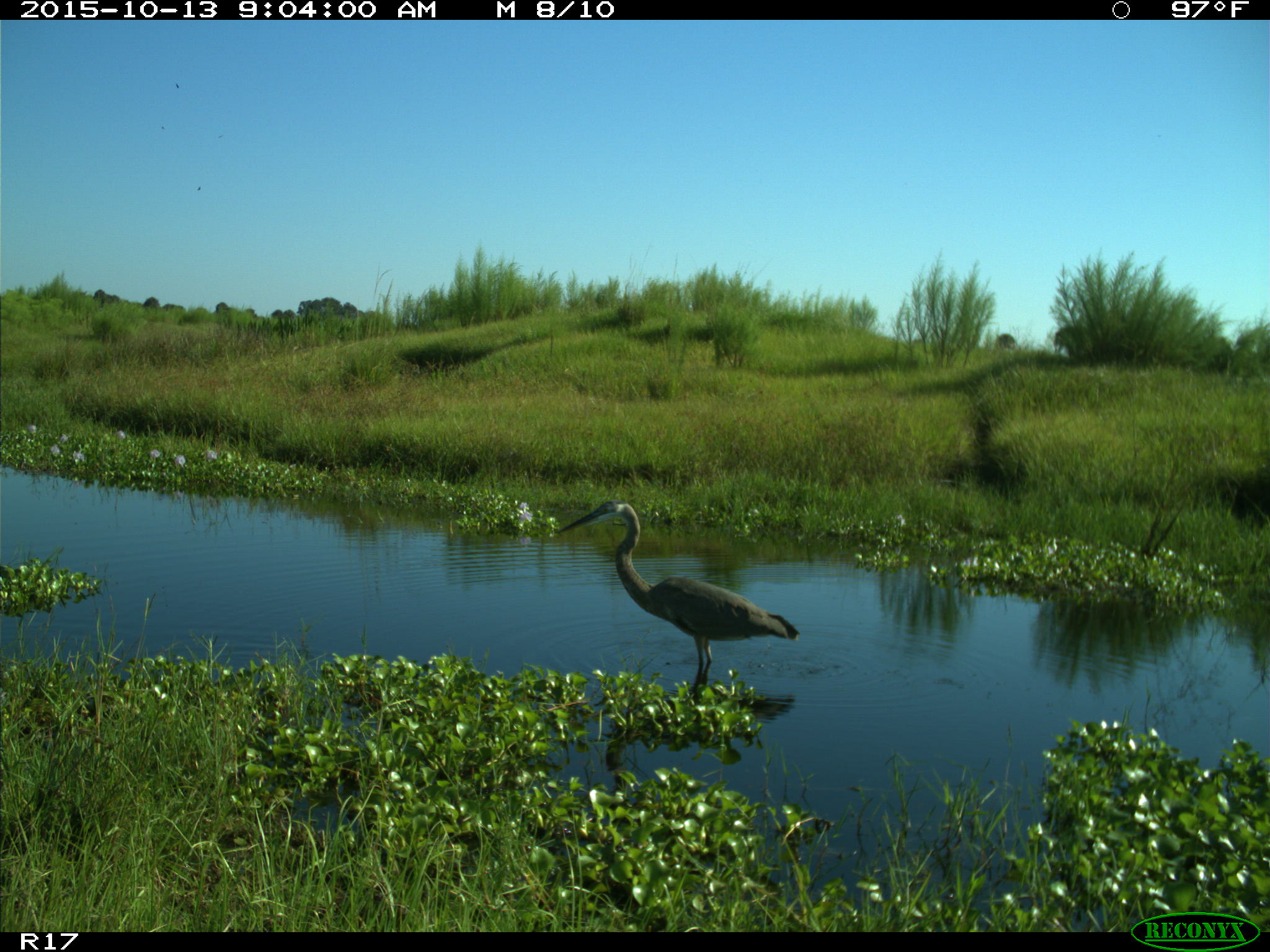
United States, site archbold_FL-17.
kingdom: Animalia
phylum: Chordata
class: Aves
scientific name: Aves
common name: birds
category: unidentified bird